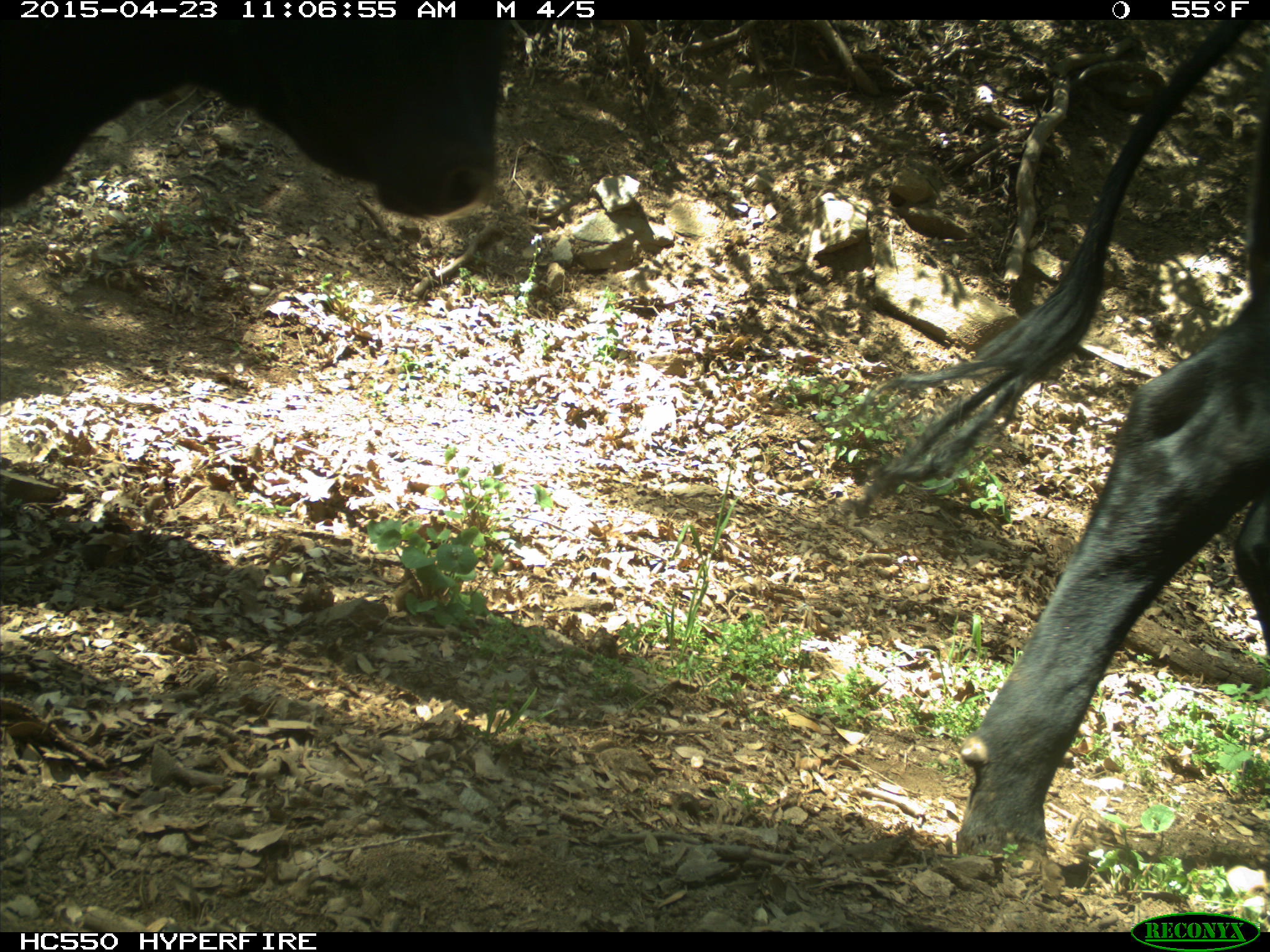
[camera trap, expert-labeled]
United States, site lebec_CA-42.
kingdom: Animalia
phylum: Chordata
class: Mammalia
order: Artiodactyla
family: Bovidae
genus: Bos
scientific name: Bos taurus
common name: domestic cow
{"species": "Bos taurus (domestic cow)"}